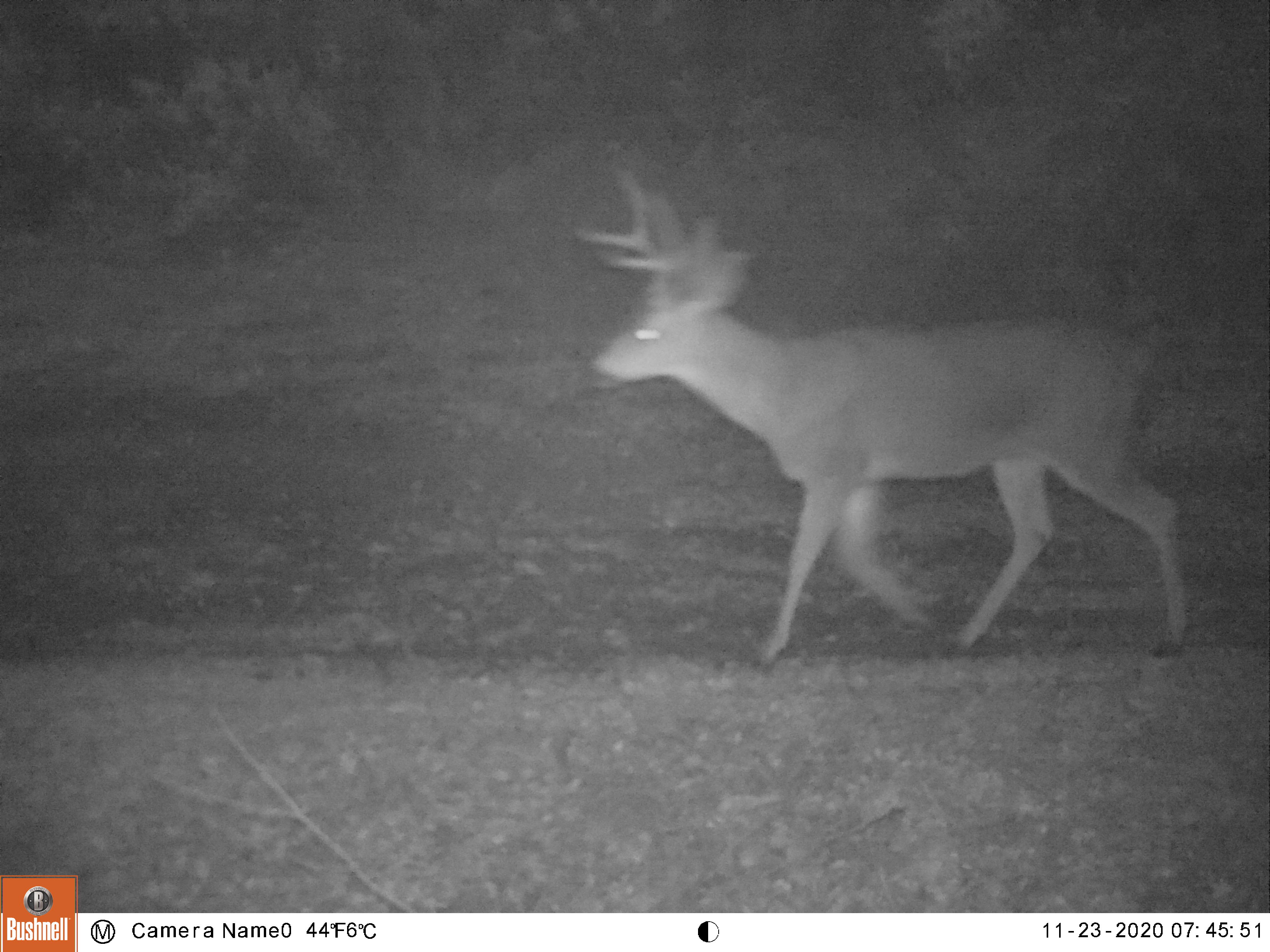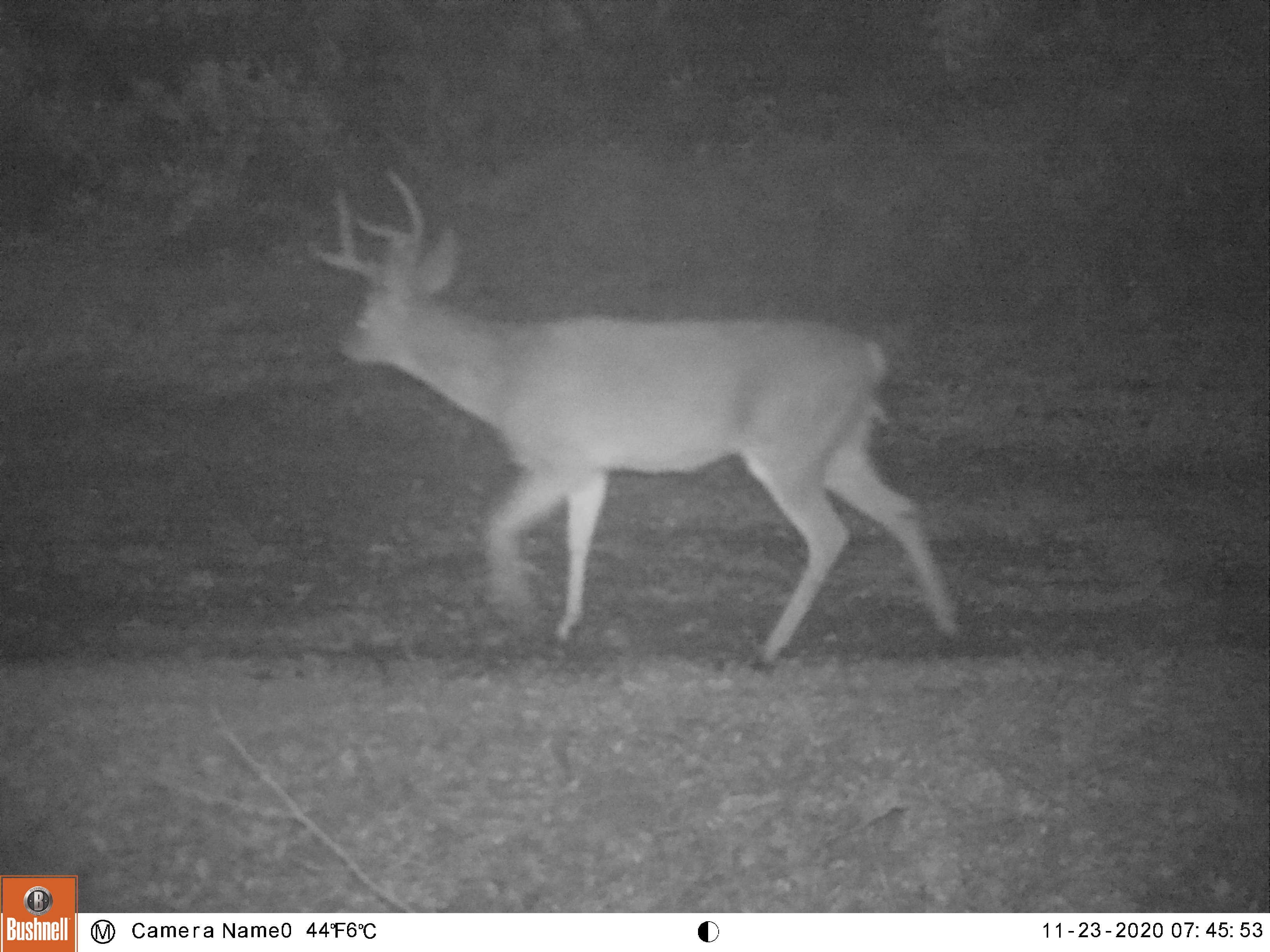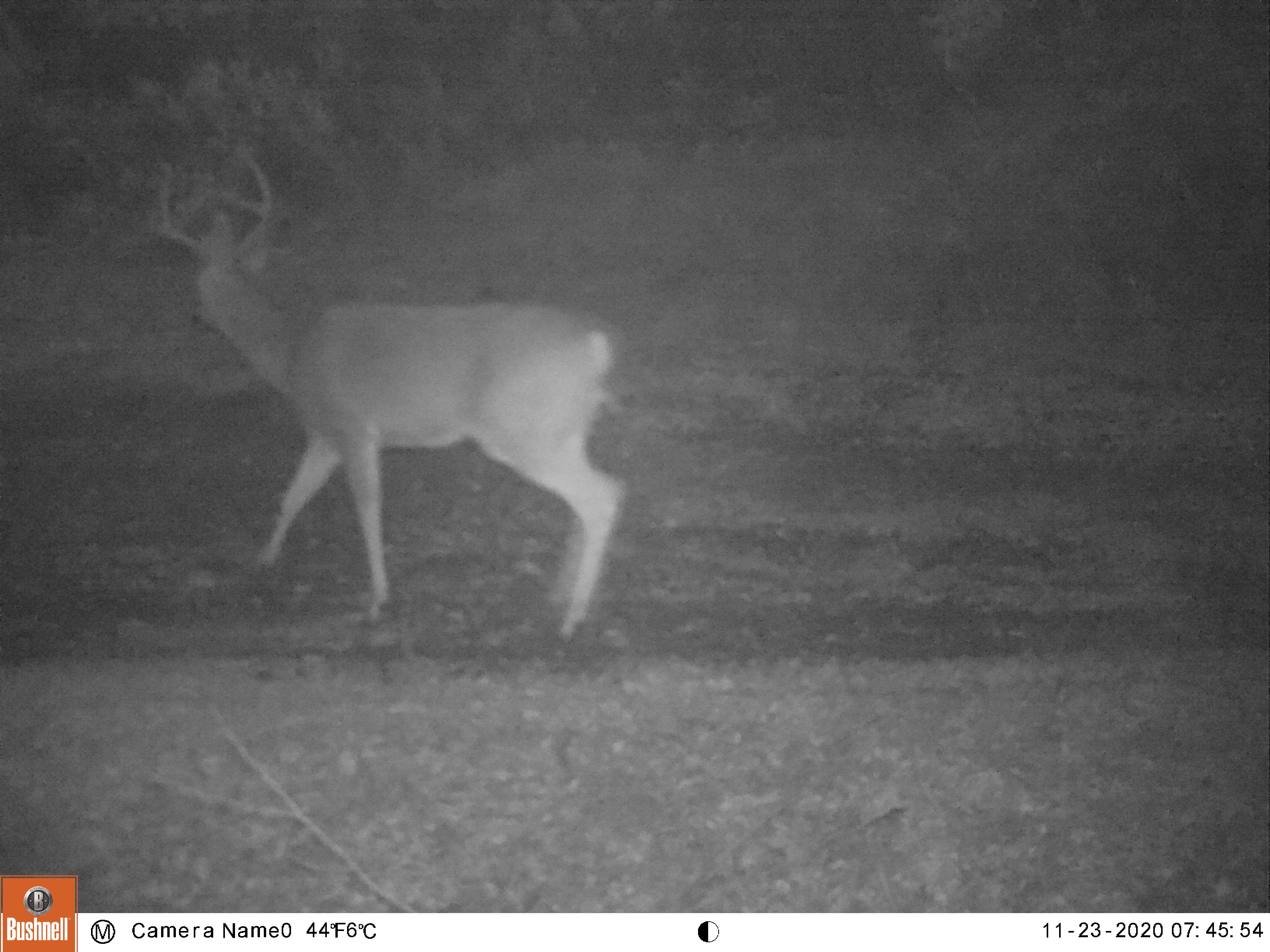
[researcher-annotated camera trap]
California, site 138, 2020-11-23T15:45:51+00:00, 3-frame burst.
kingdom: Animalia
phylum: Chordata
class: Mammalia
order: Artiodactyla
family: Cervidae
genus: Odocoileus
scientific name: Odocoileus hemionus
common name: mule deer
Mule deer (Odocoileus hemionus).